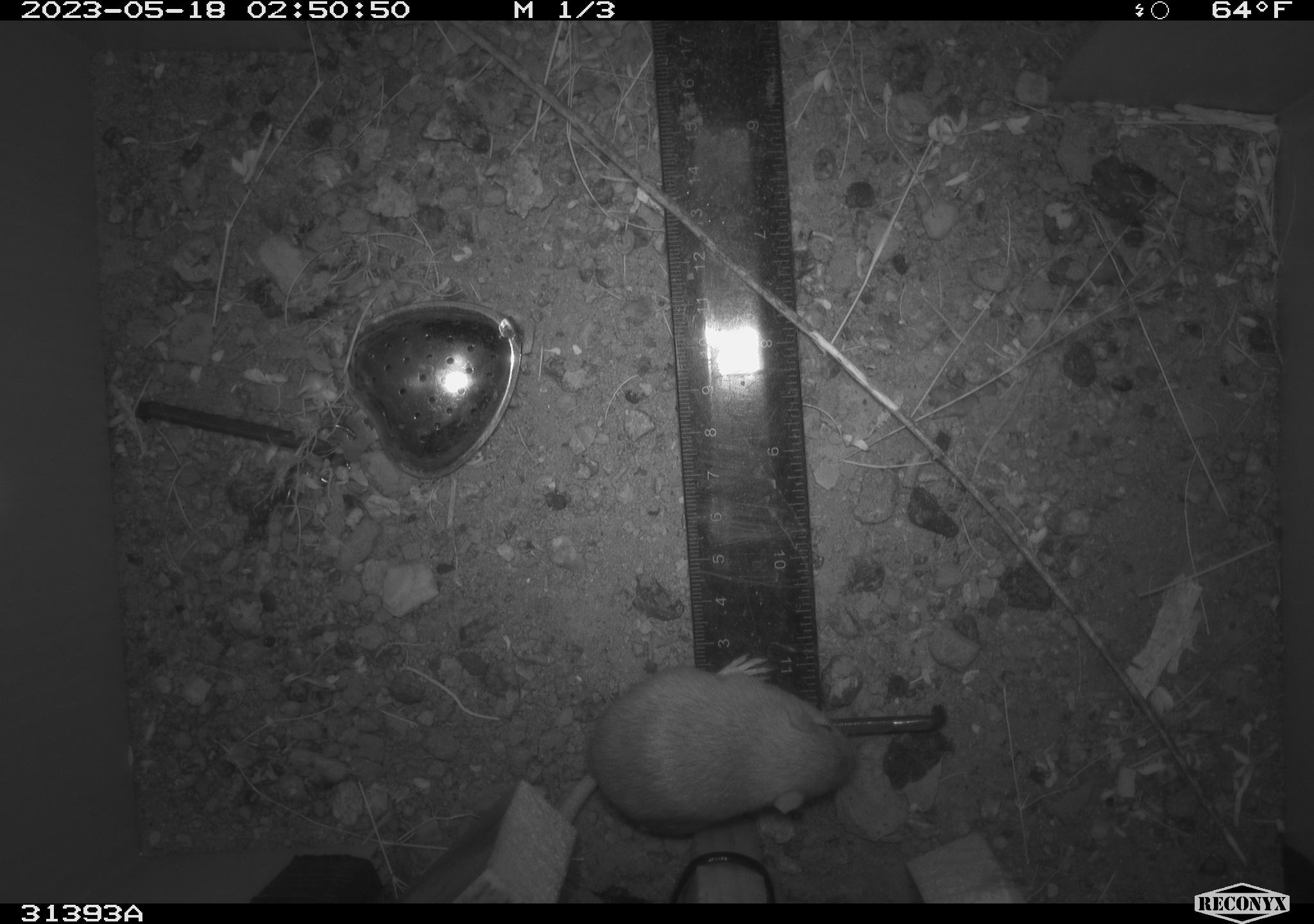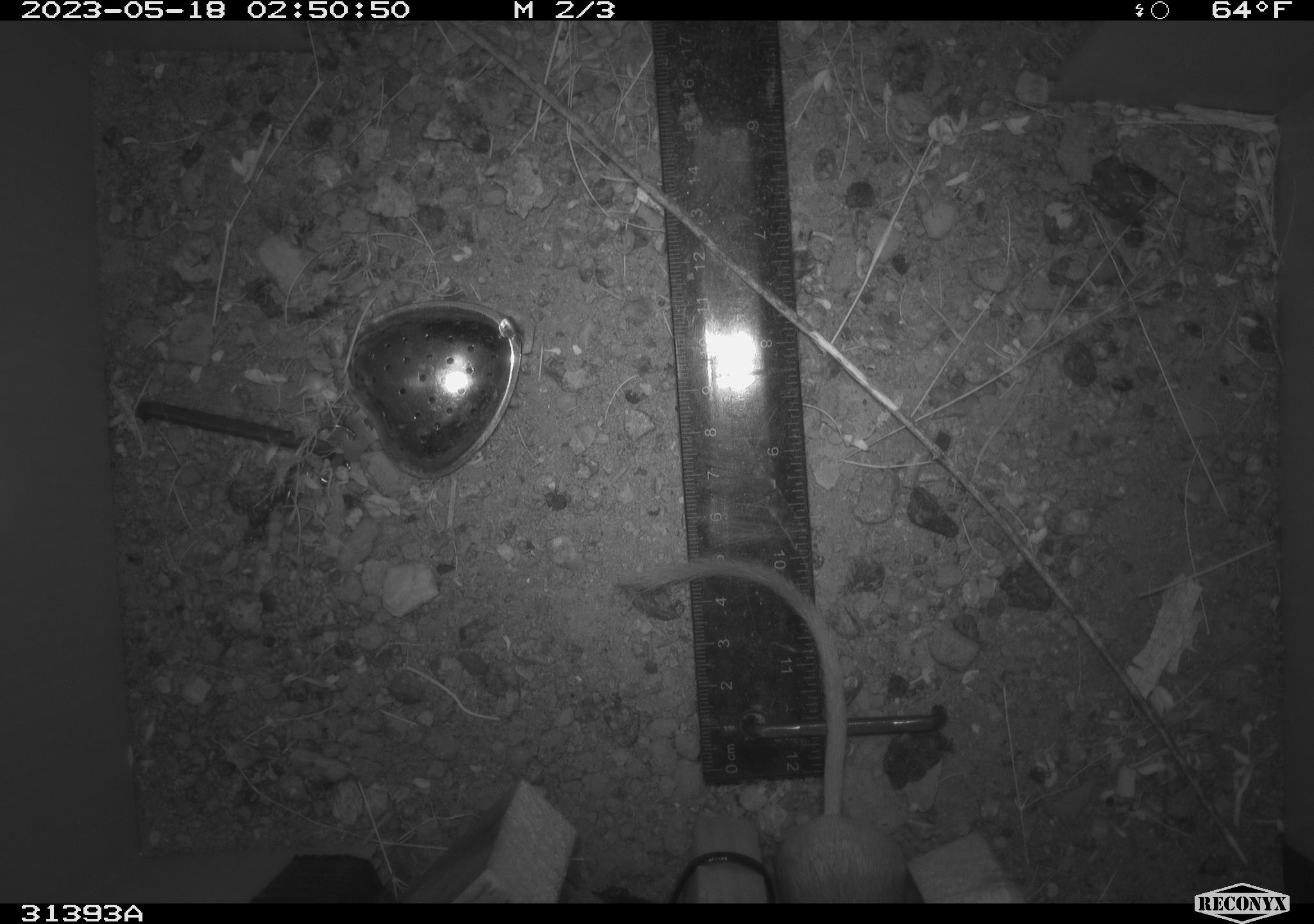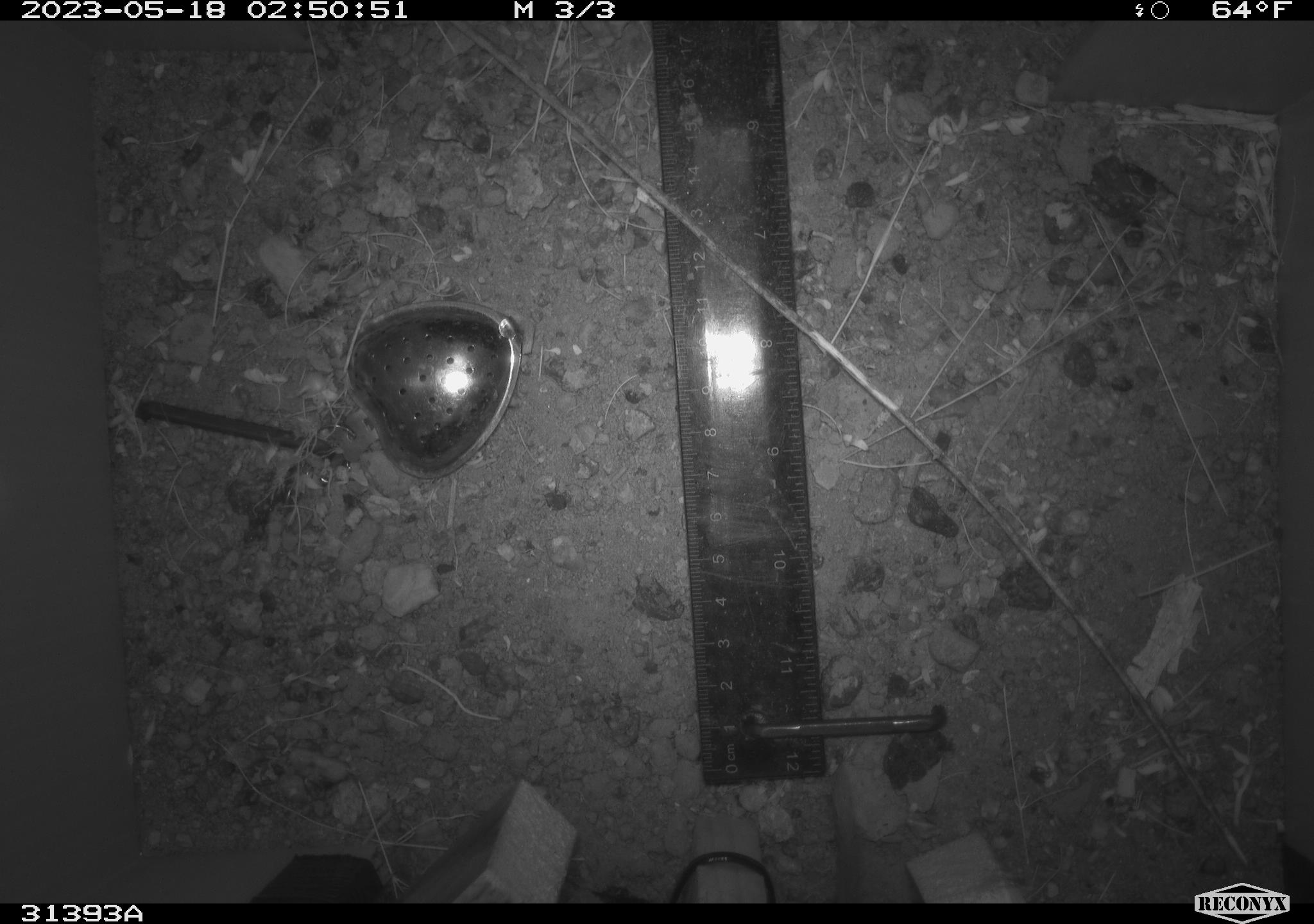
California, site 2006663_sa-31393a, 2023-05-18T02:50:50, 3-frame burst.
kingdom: Animalia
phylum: Chordata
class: Mammalia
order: Rodentia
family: Heteromyidae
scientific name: Heteromyidae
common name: kangaroo rats and pocket mice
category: heteromyidae family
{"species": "heteromyidae family (kangaroo rats and pocket mice) (Heteromyidae)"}